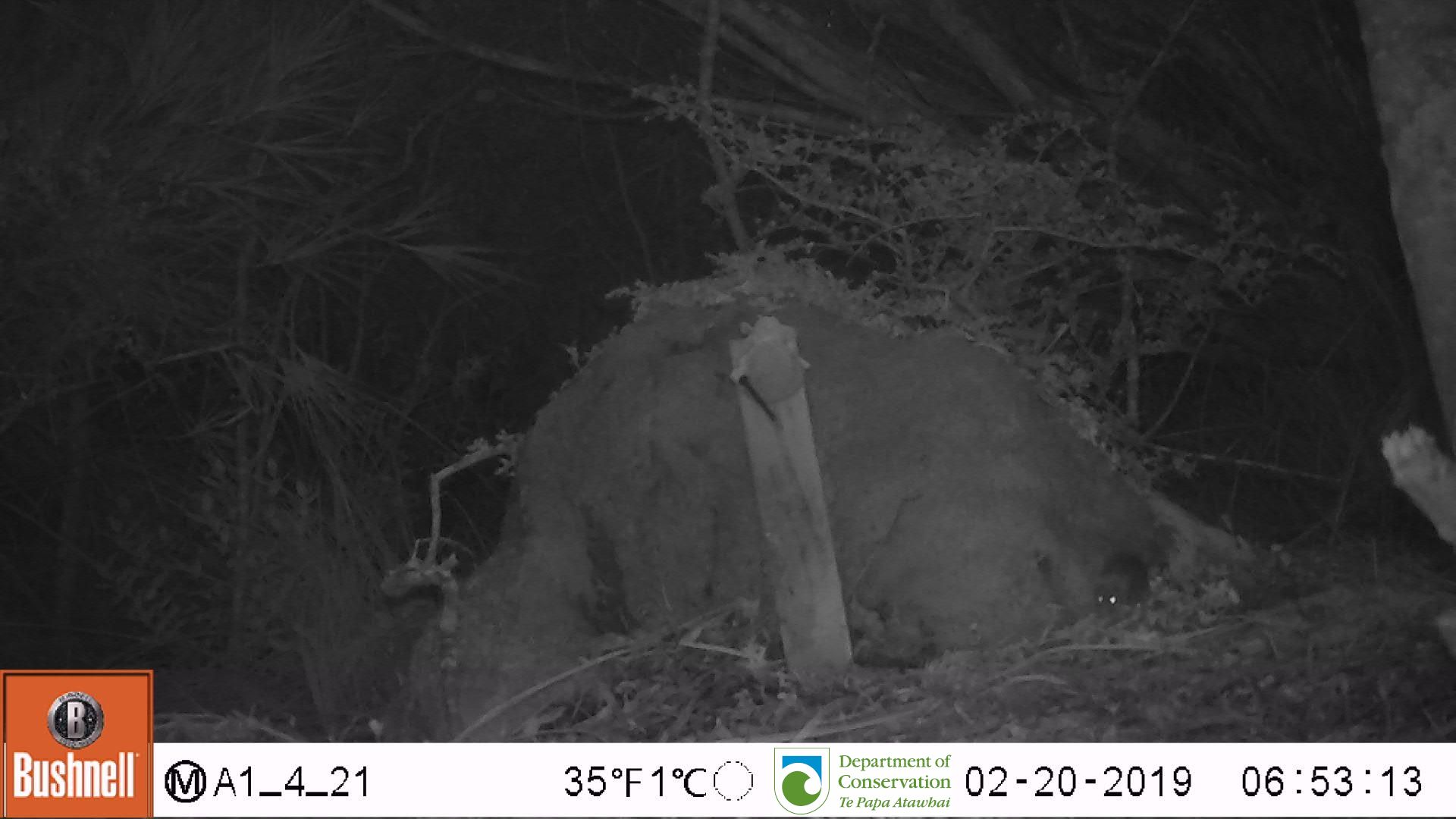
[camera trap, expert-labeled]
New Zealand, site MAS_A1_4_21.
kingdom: Animalia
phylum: Chordata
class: Mammalia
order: Rodentia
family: Muridae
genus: Mus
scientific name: Mus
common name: mouse